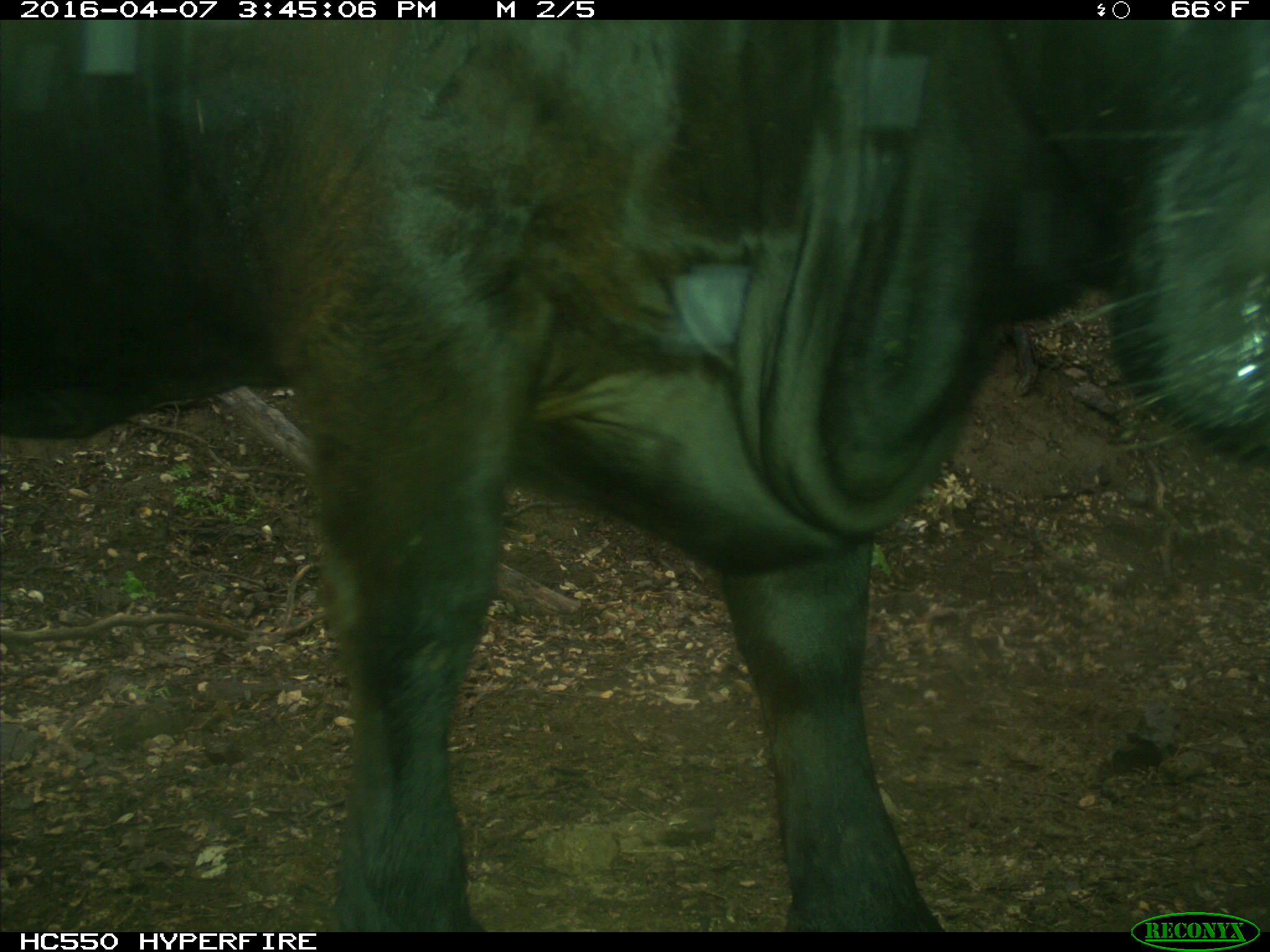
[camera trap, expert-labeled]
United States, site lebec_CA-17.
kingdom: Animalia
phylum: Chordata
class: Mammalia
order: Artiodactyla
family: Bovidae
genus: Bos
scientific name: Bos taurus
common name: domestic cow